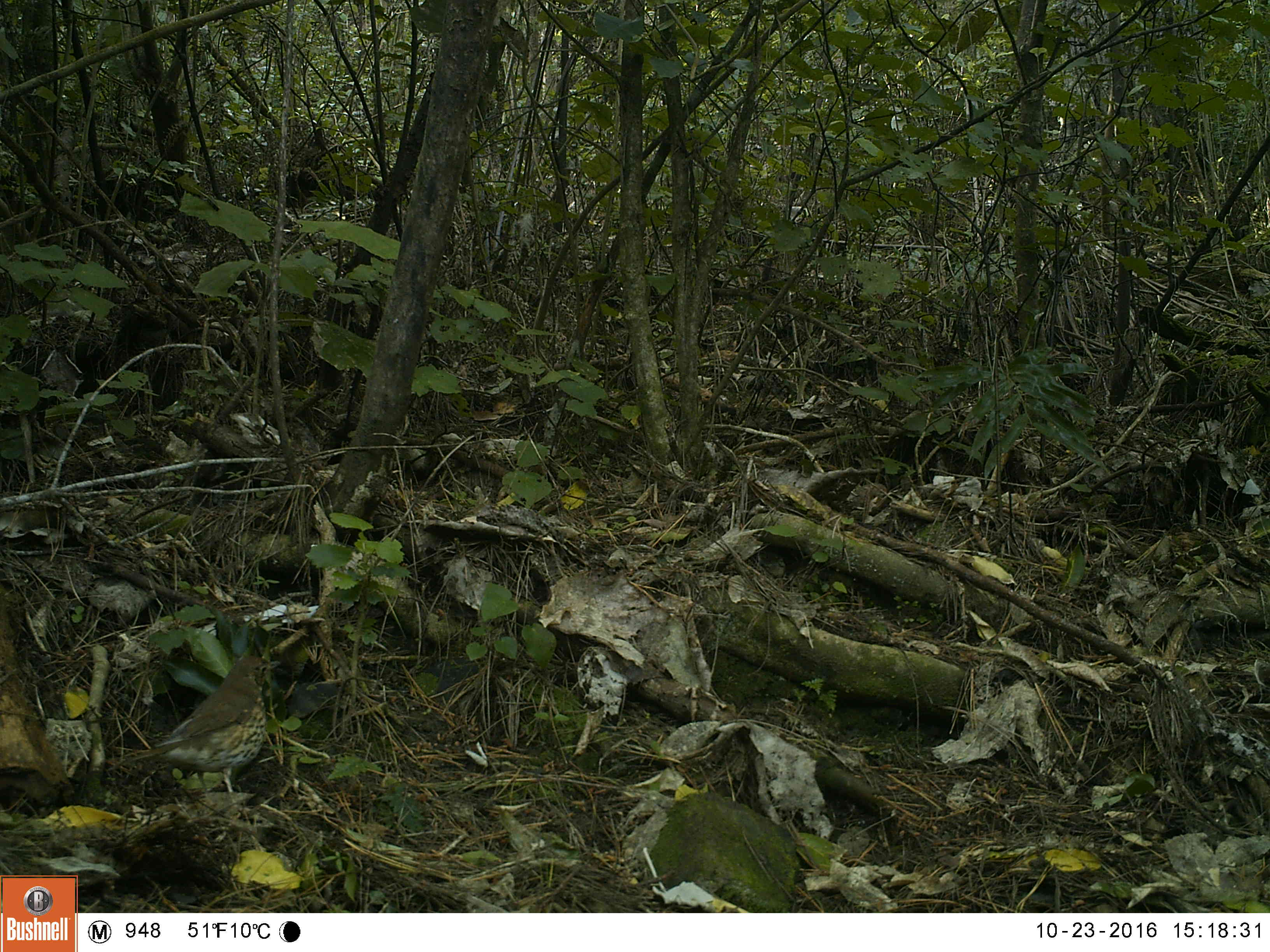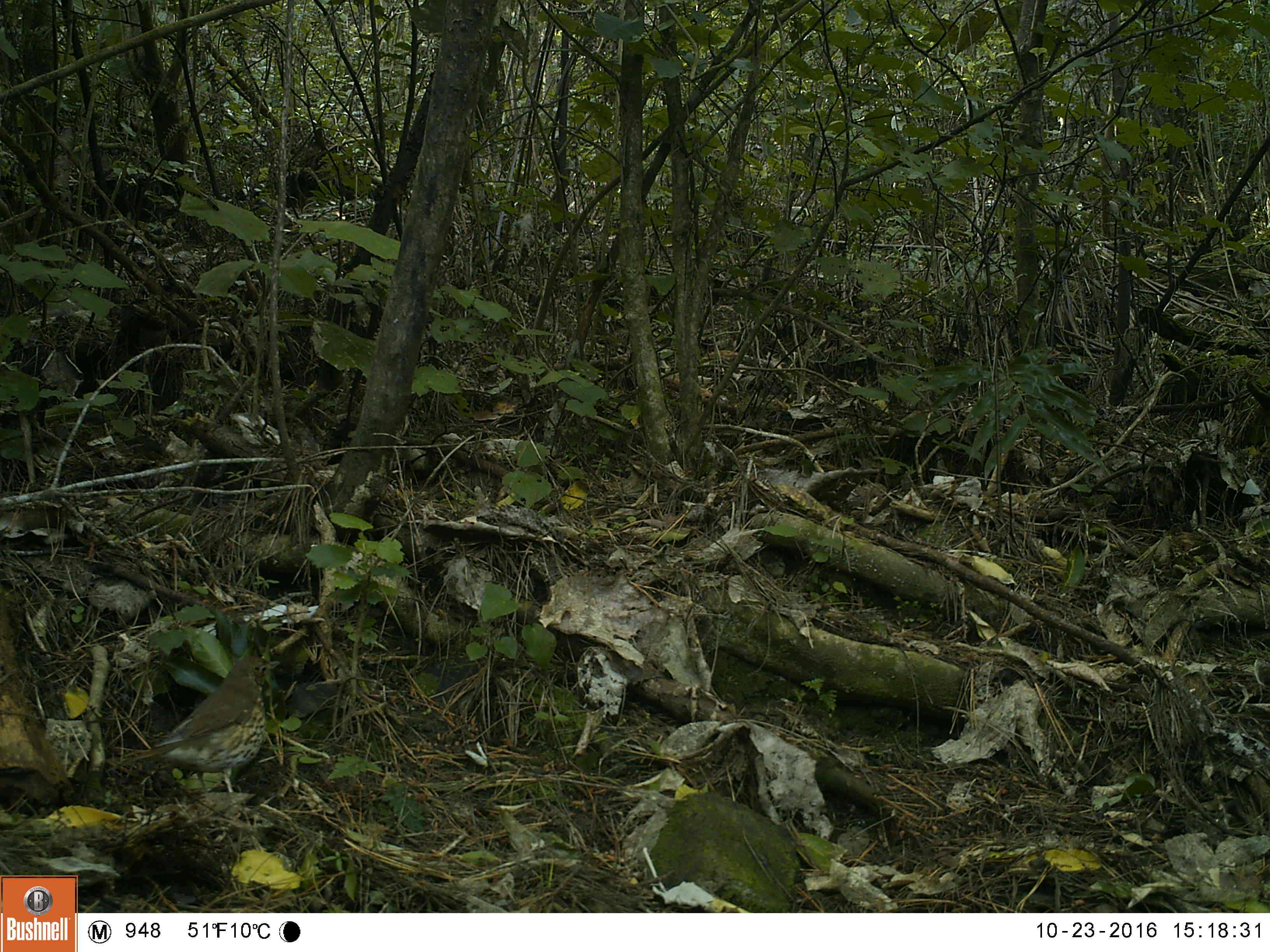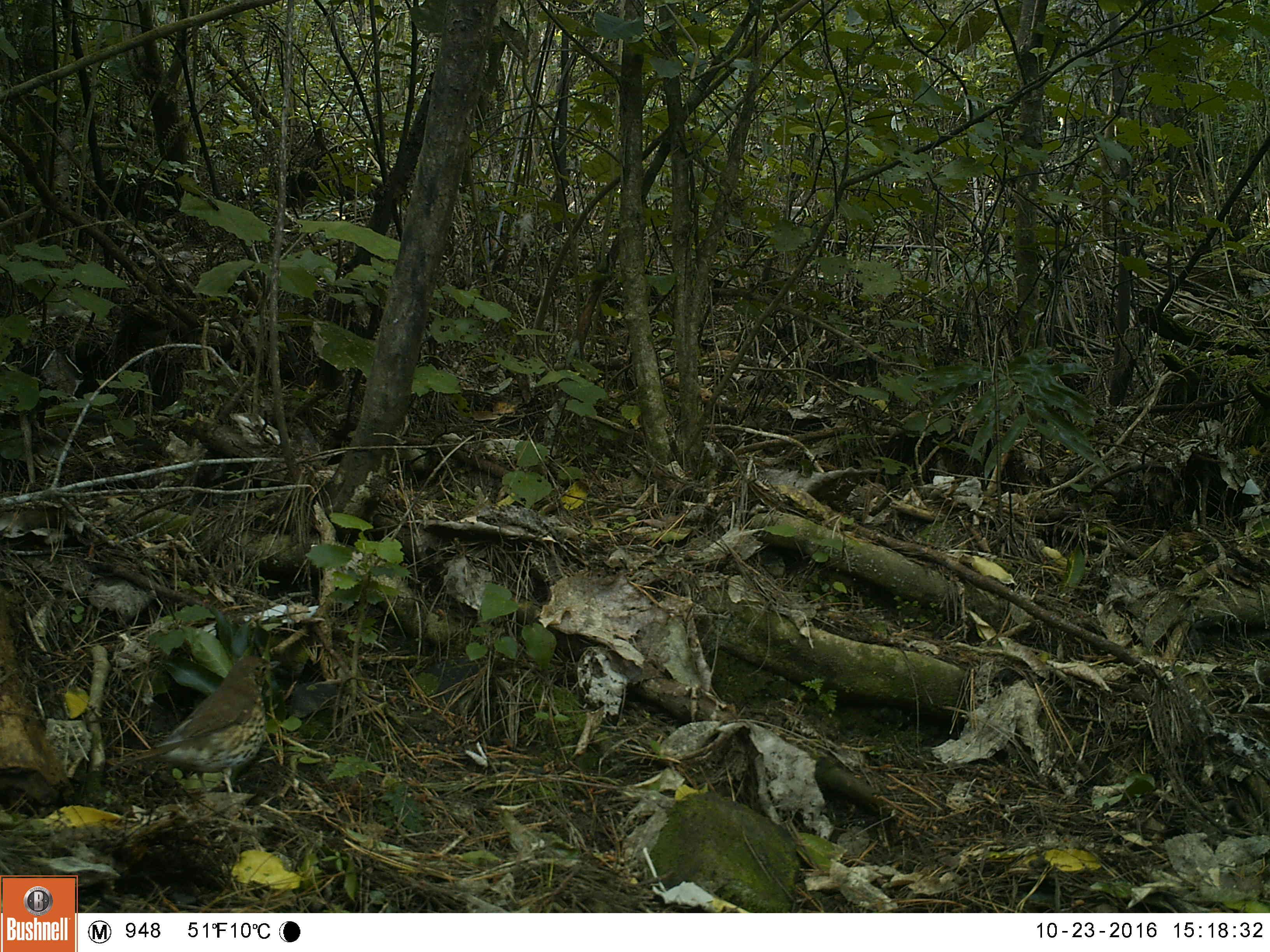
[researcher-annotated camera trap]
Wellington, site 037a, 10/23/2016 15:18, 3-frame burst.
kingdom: Animalia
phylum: Chordata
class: Aves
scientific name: Aves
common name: bird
Bird (Aves).